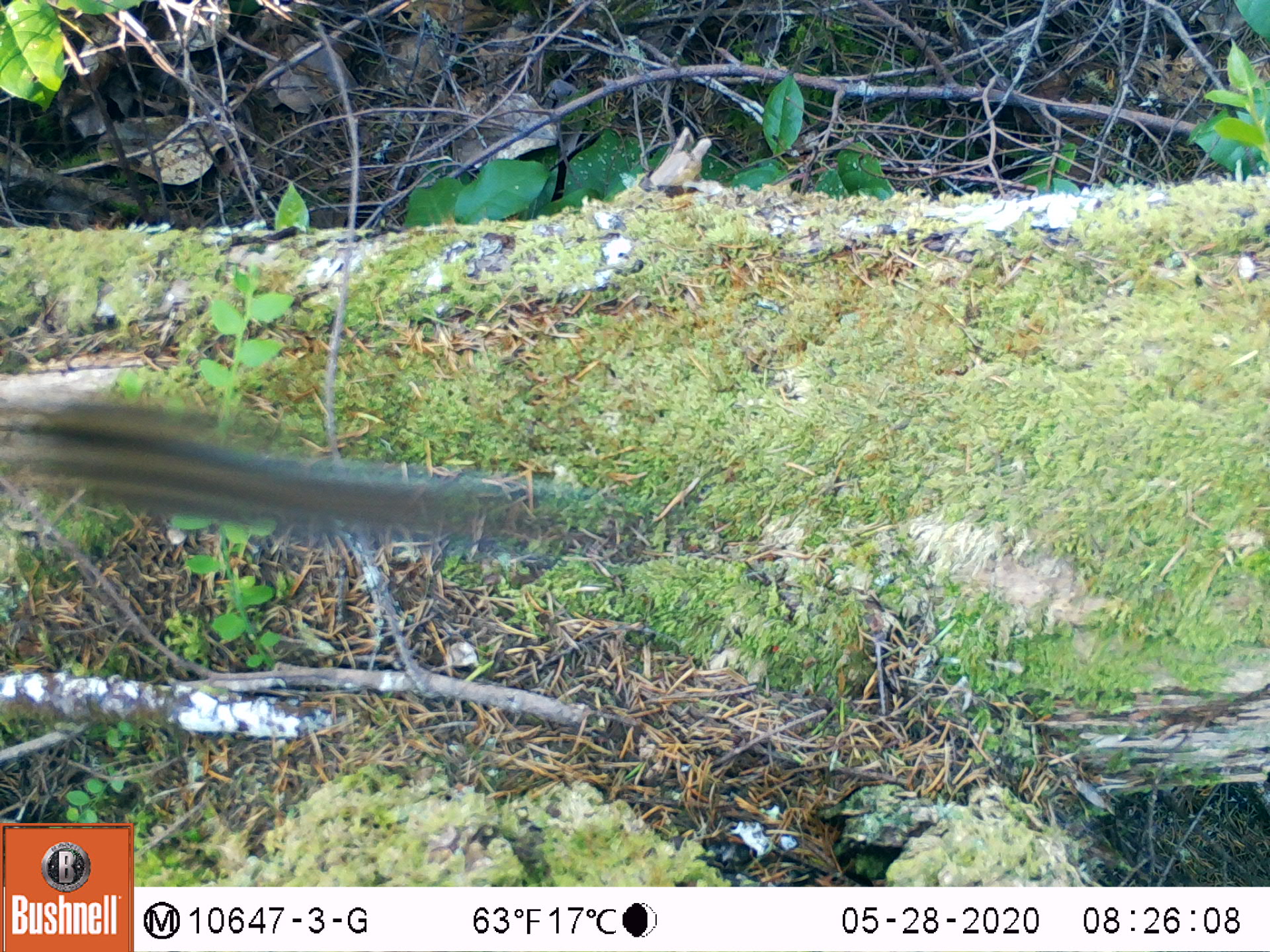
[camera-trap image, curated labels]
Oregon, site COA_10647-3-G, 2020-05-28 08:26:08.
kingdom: Animalia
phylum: Chordata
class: Mammalia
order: Rodentia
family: Sciuridae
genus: Neotamias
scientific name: Neotamias townsendii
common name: townsend's chipmunk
Townsend's chipmunk (Neotamias townsendii).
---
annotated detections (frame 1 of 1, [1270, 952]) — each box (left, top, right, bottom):
townsend's chipmunk: (3, 377, 576, 578)